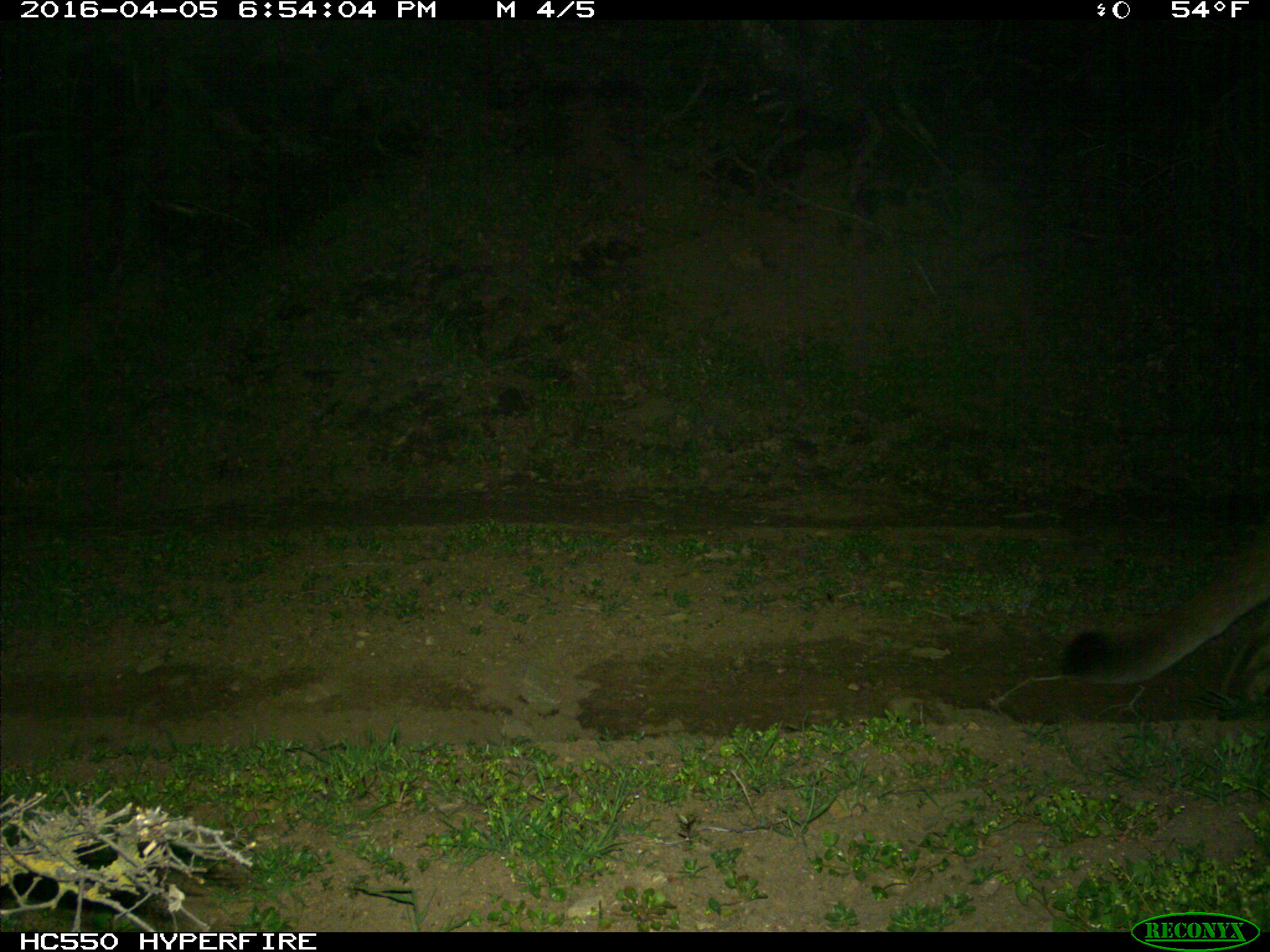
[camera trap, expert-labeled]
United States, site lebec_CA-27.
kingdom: Animalia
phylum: Chordata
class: Mammalia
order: Carnivora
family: Felidae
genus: Puma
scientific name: Puma concolor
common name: mountain lion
Puma concolor (mountain lion).